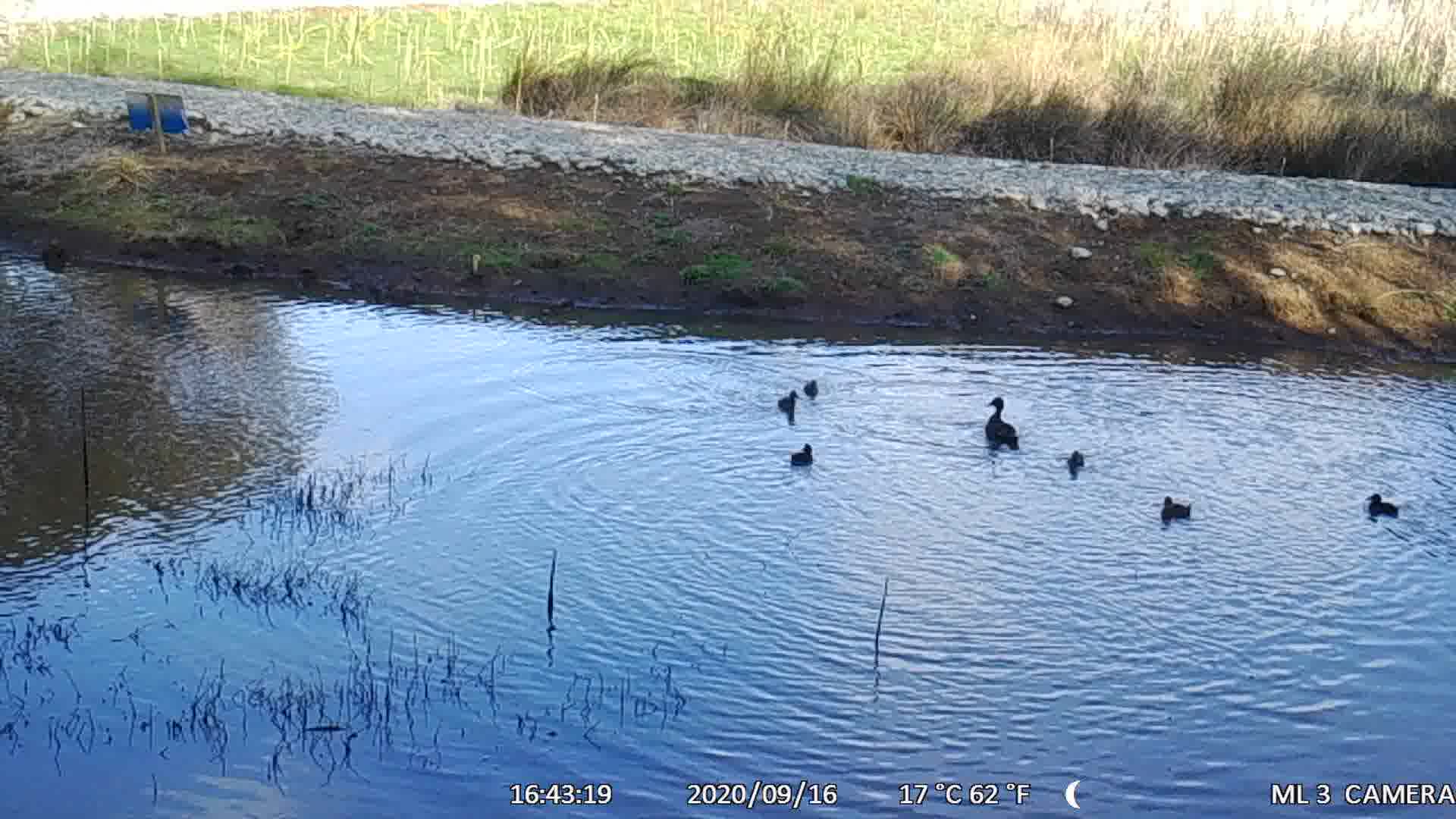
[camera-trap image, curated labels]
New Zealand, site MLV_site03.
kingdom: Animalia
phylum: Chordata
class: Aves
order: Anseriformes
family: Anatidae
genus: Anas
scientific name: Anas chlorotis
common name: brown teal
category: pateke